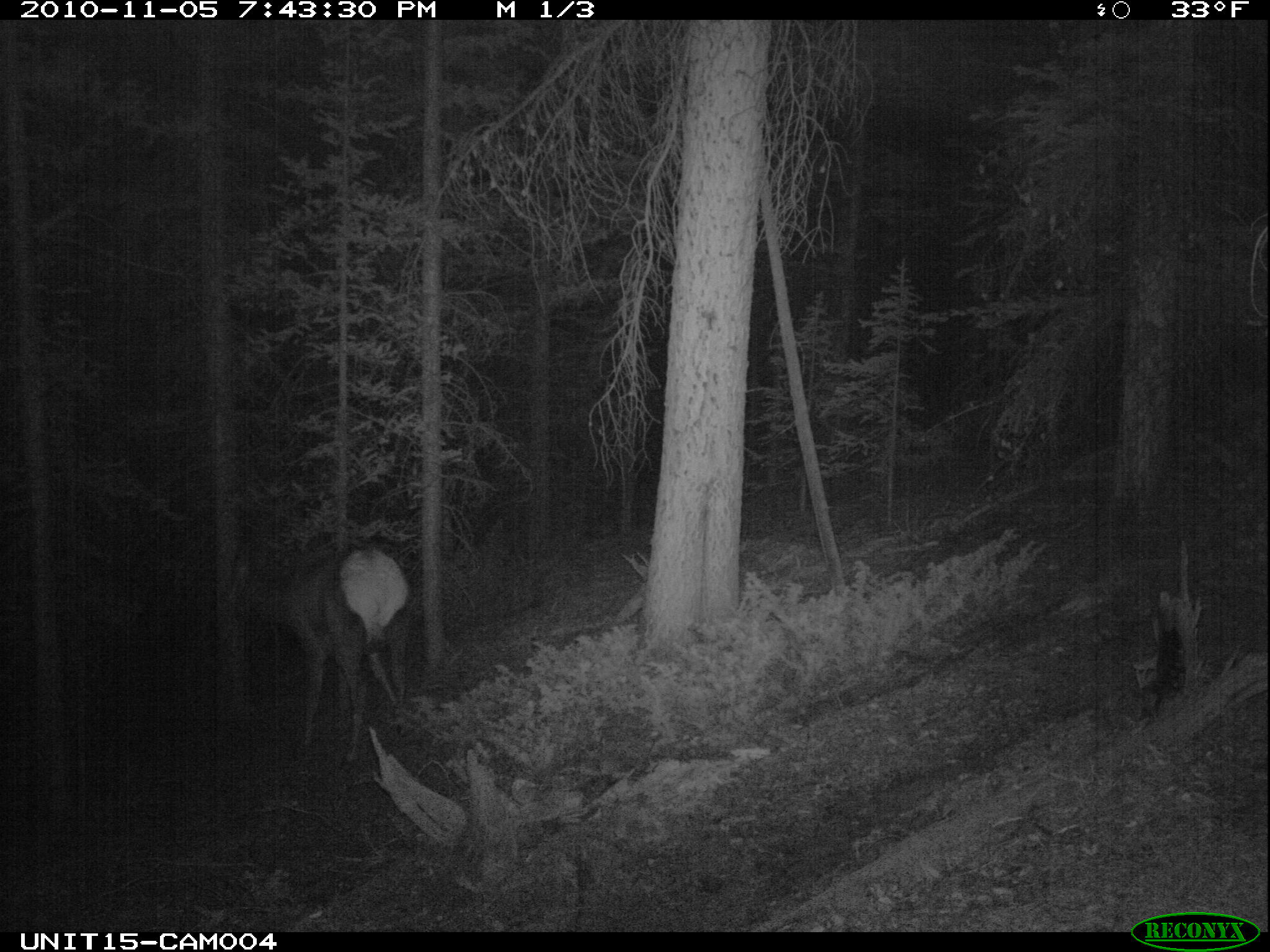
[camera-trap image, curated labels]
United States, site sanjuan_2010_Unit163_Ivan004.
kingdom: Animalia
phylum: Chordata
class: Mammalia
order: Artiodactyla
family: Cervidae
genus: Cervus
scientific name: Cervus elaphus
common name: red deer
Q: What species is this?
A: Cervus elaphus (red deer).